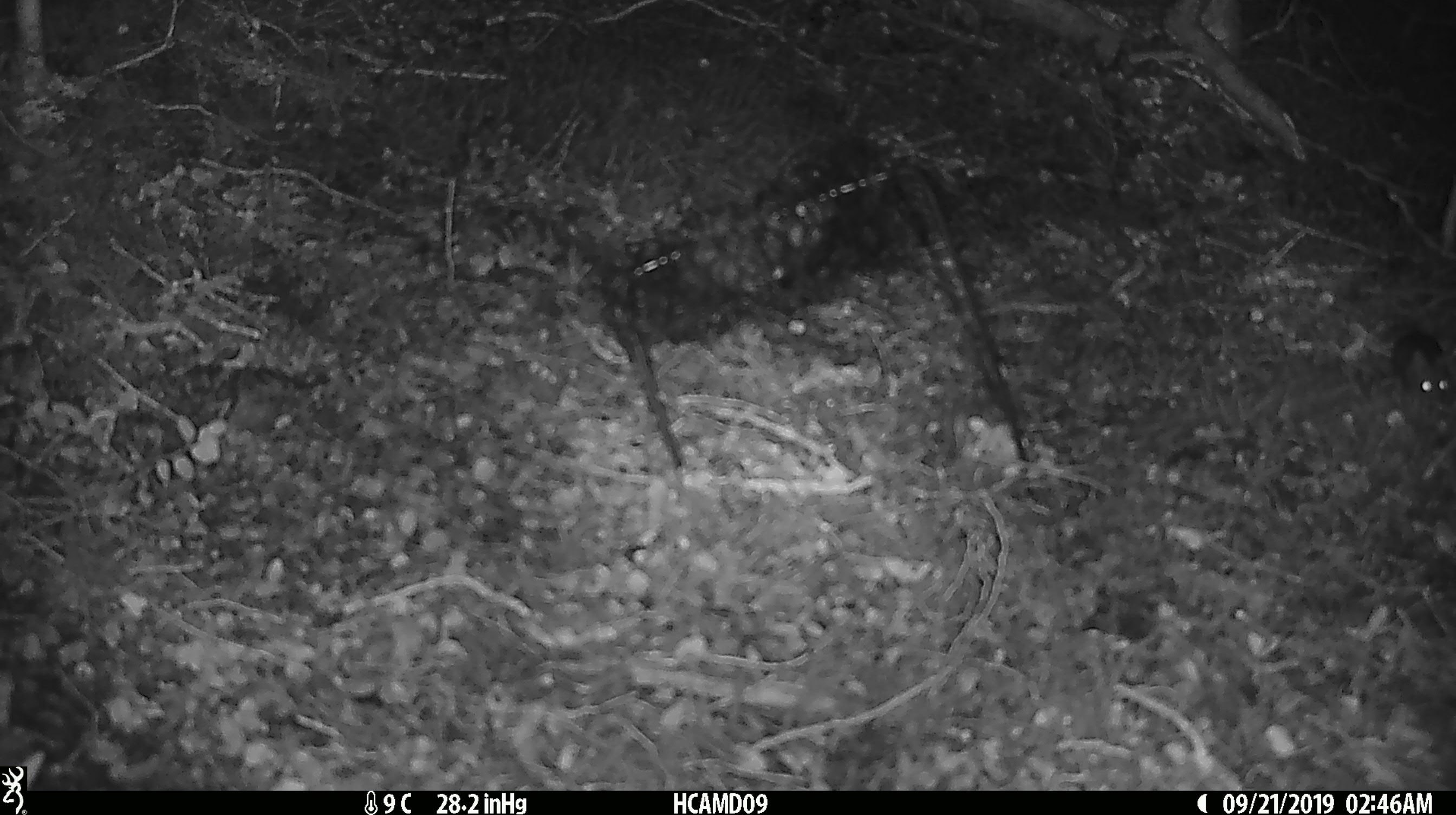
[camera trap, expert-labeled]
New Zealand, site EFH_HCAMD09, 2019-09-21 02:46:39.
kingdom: Animalia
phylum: Chordata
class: Mammalia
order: Rodentia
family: Muridae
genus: Mus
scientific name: Mus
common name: mouse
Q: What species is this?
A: Mouse (Mus).